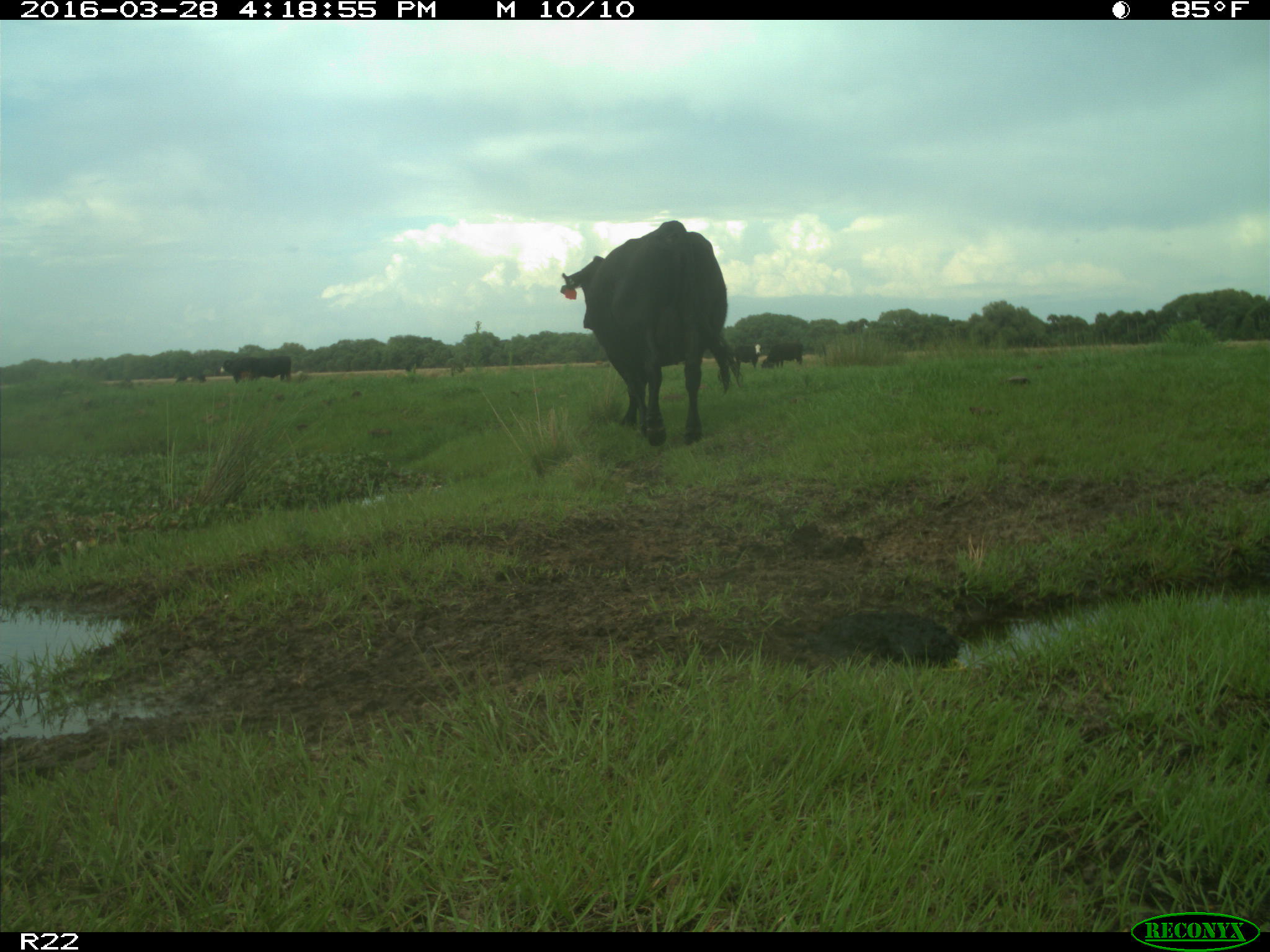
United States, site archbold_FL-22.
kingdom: Animalia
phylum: Chordata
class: Mammalia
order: Artiodactyla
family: Bovidae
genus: Bos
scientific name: Bos taurus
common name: domestic cow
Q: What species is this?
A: Bos taurus (domestic cow).